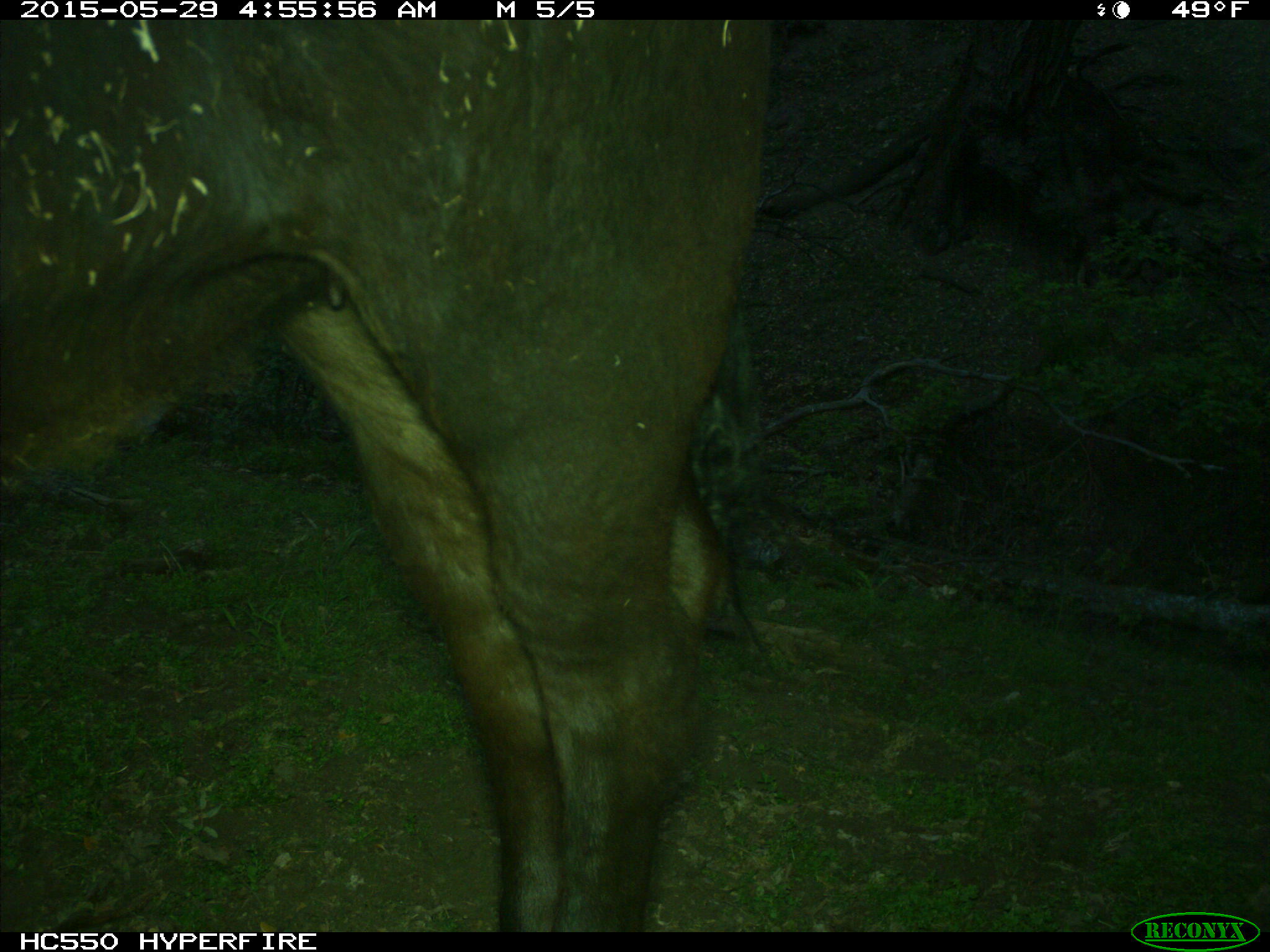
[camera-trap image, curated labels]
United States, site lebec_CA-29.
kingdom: Animalia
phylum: Chordata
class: Mammalia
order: Artiodactyla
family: Bovidae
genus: Bos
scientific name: Bos taurus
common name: domestic cow